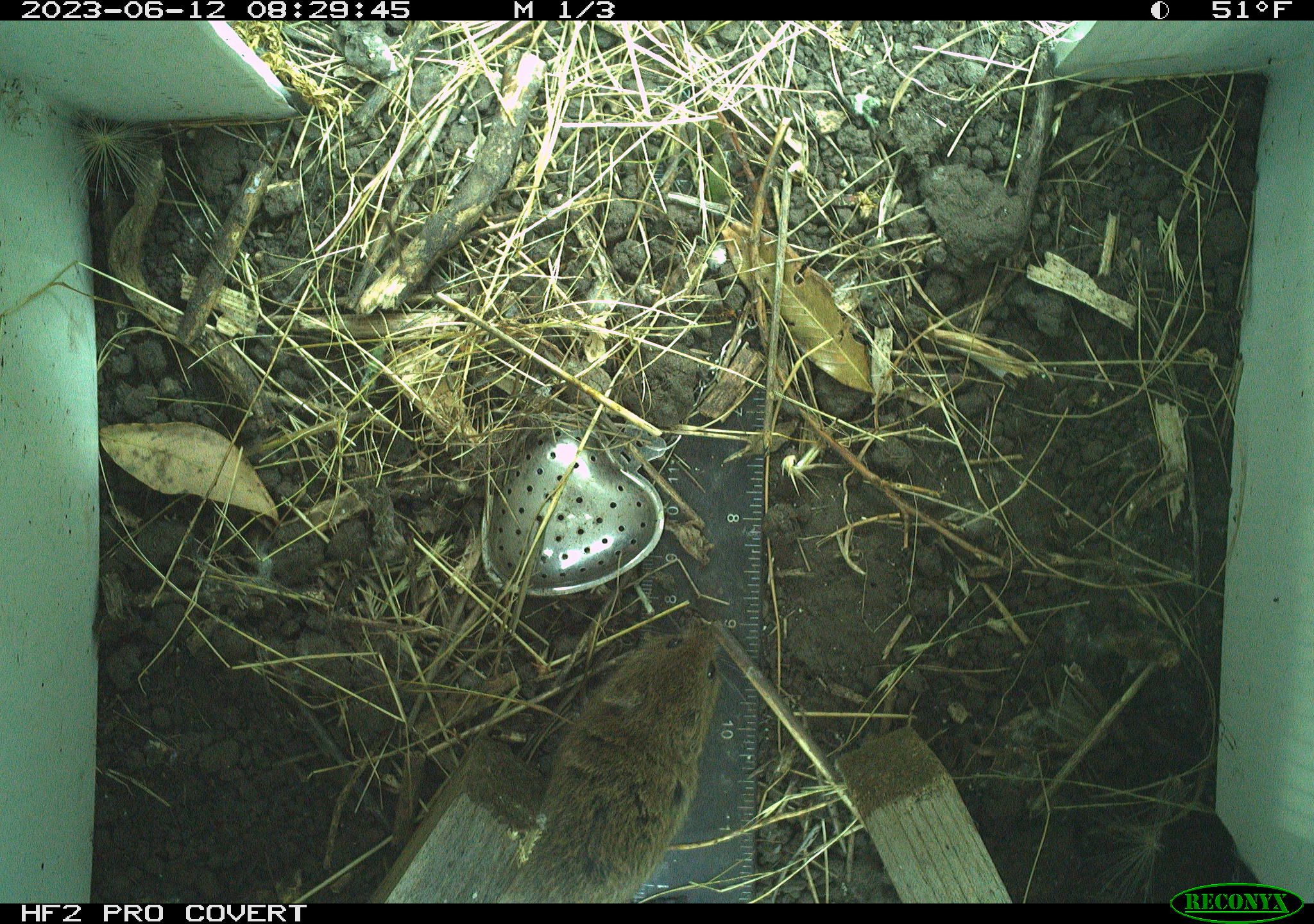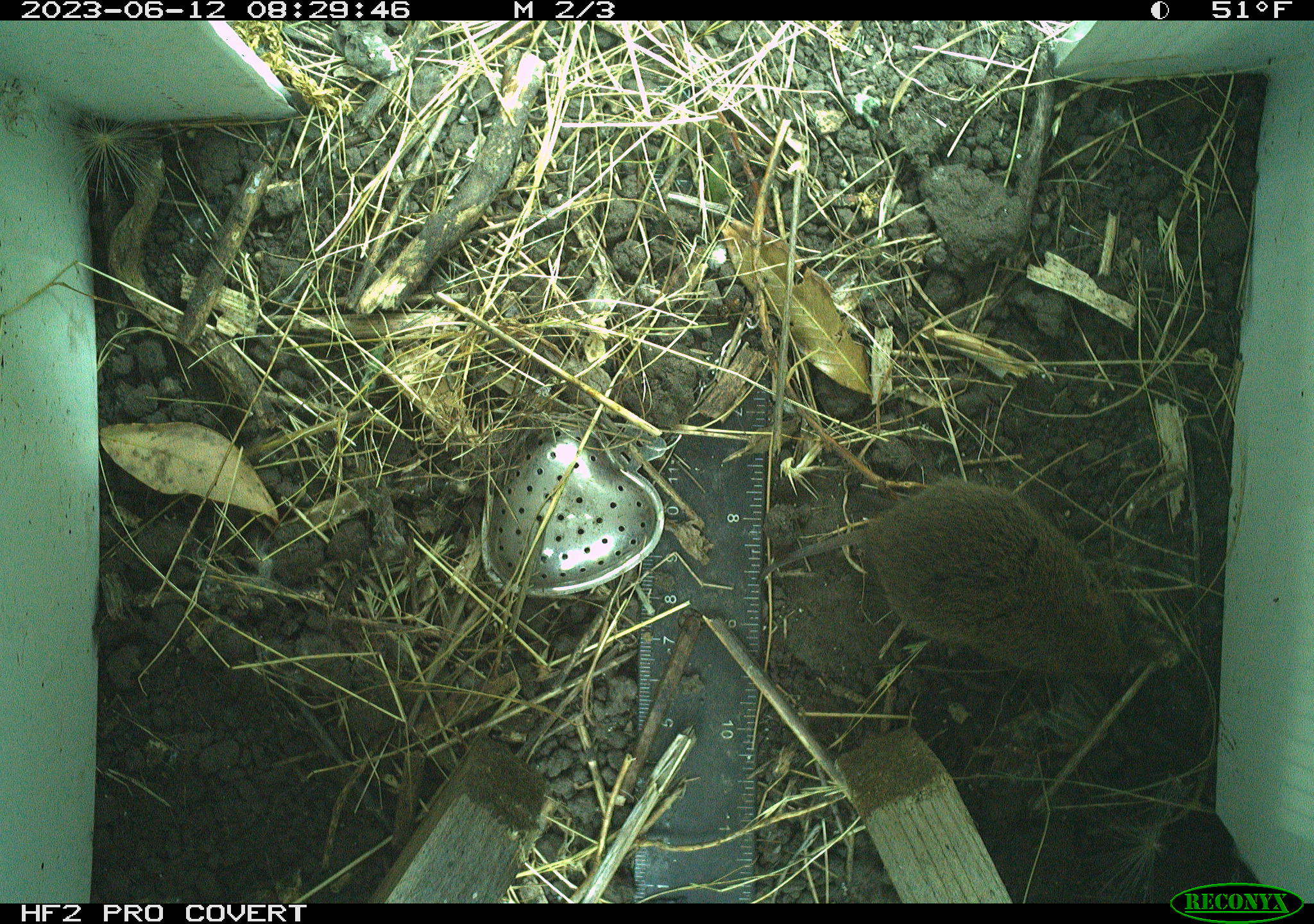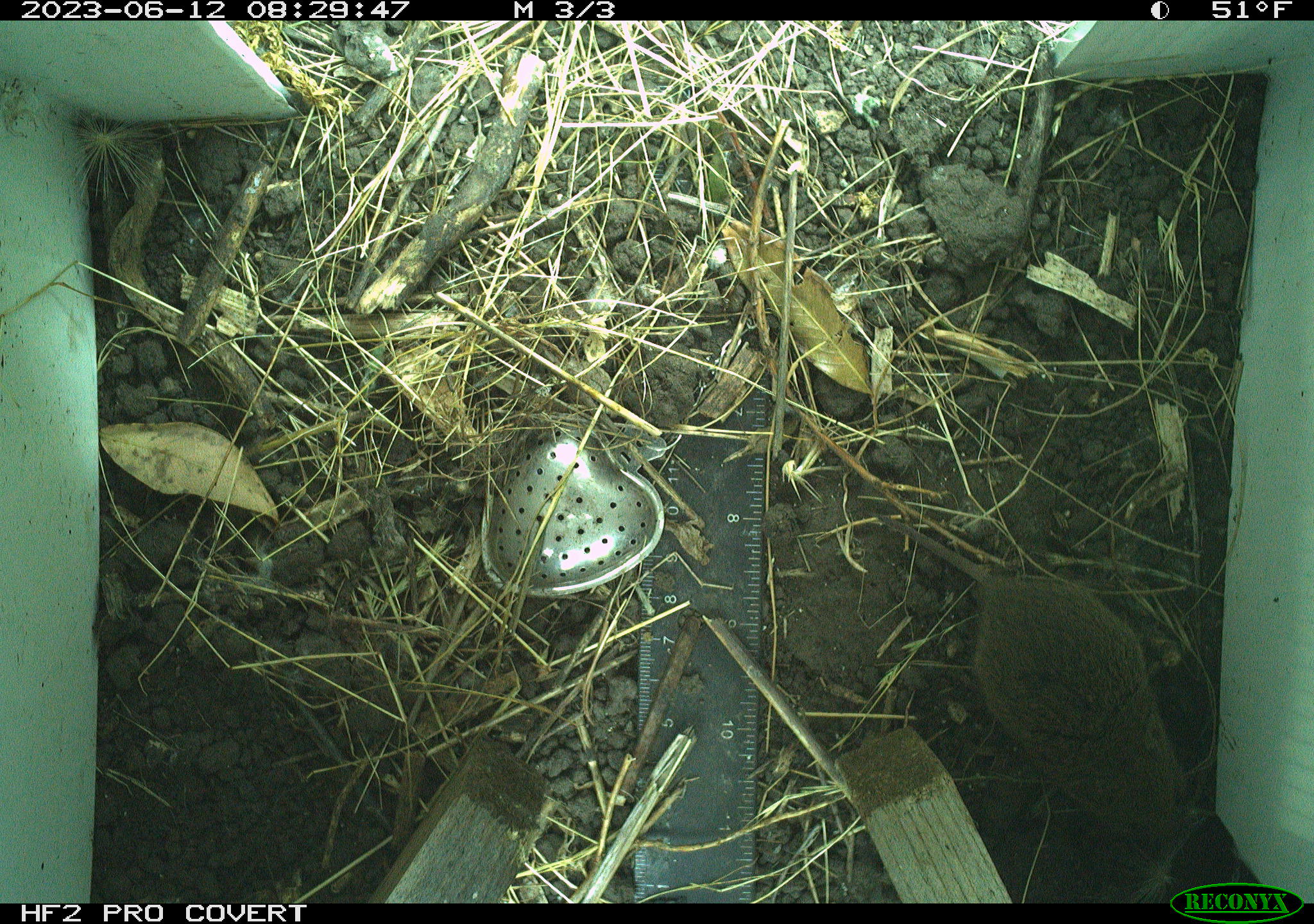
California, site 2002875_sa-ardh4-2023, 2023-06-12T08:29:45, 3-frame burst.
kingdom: Animalia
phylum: Chordata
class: Mammalia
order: Rodentia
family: Cricetidae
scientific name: Arvicolinae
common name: voles, lemmings, and muskrats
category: arvicolinae subfamily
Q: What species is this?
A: Arvicolinae subfamily (voles, lemmings, and muskrats) (Arvicolinae).